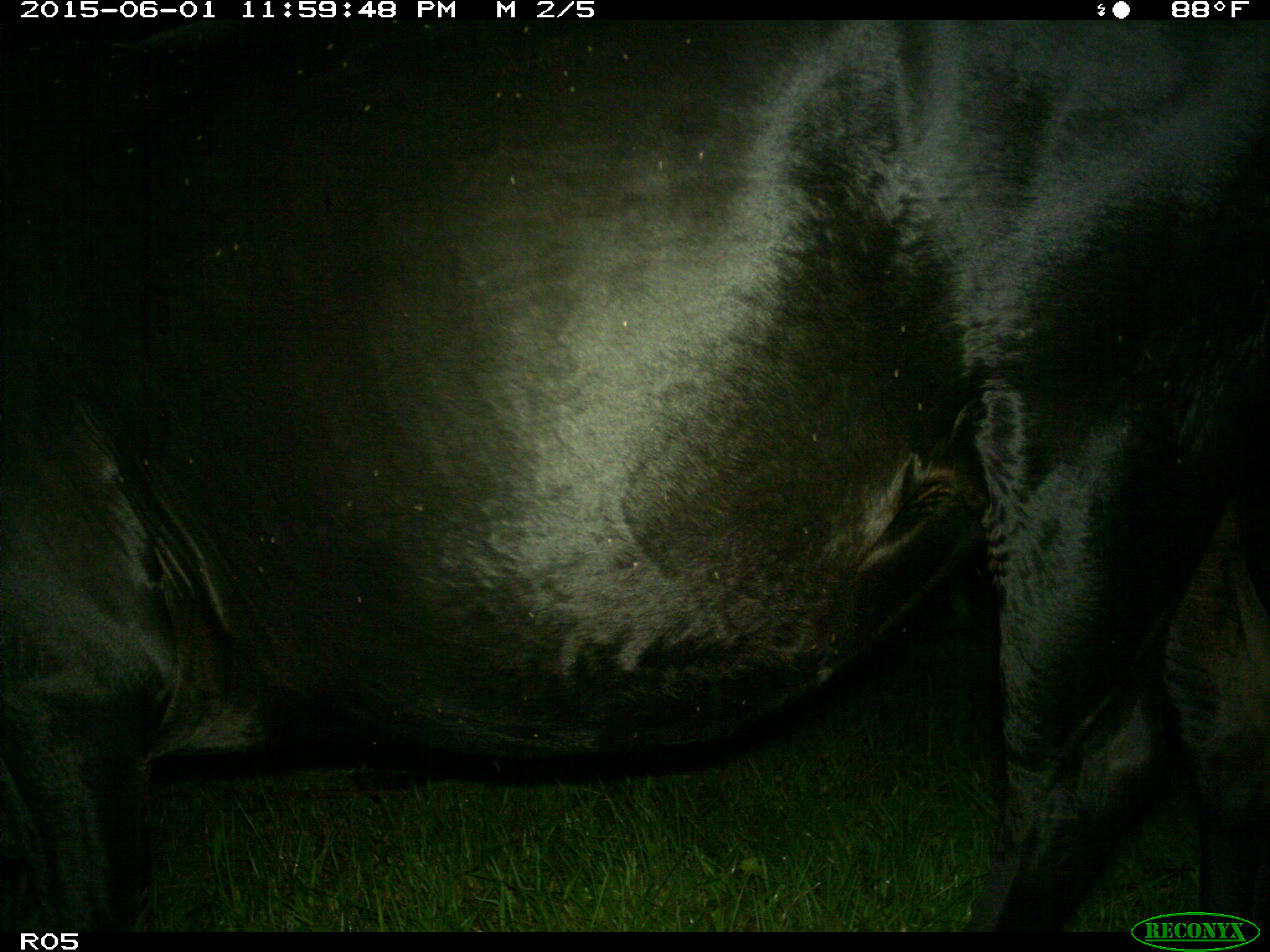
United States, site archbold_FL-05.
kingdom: Animalia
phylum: Chordata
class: Mammalia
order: Artiodactyla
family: Bovidae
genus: Bos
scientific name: Bos taurus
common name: domestic cow